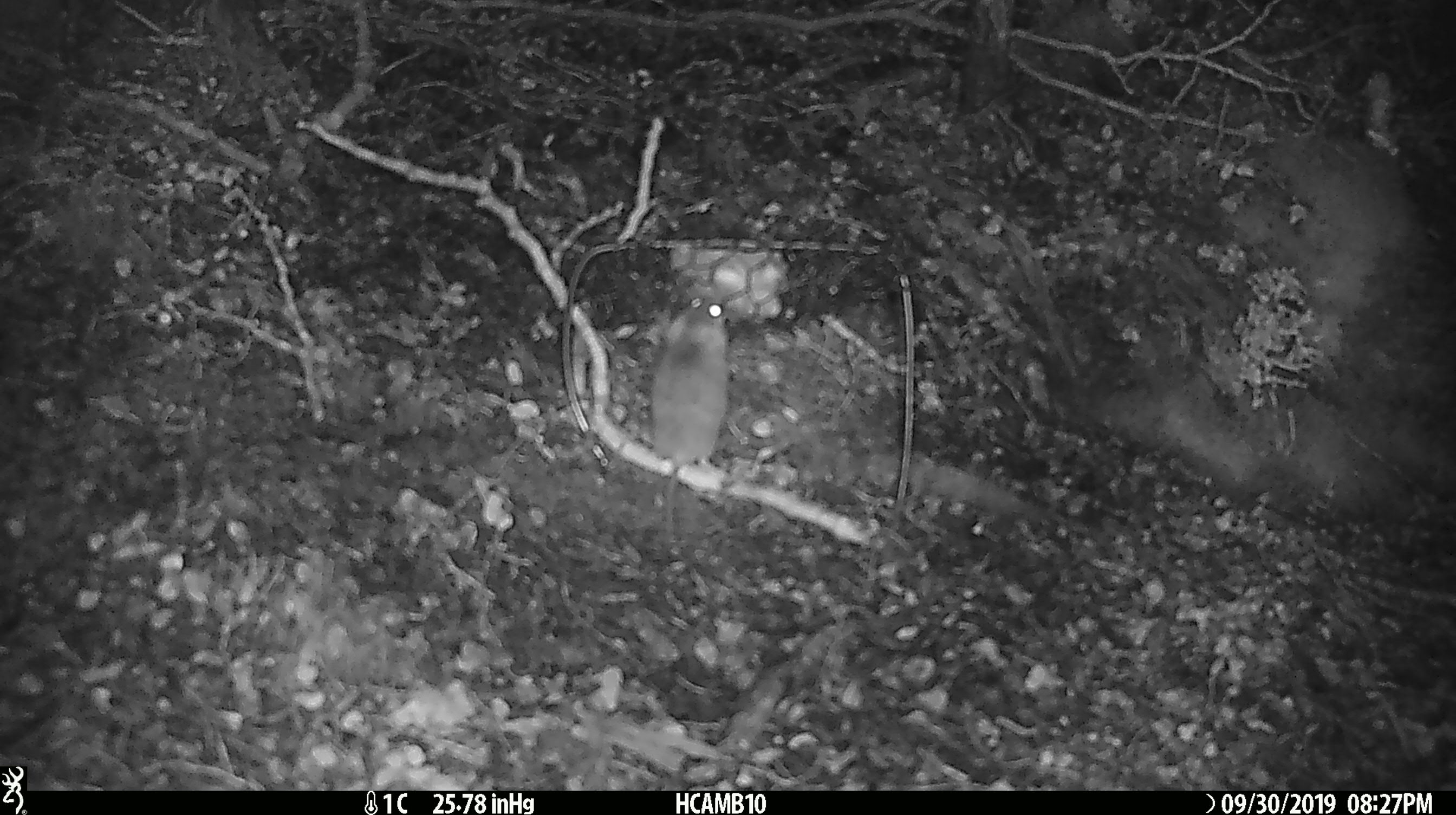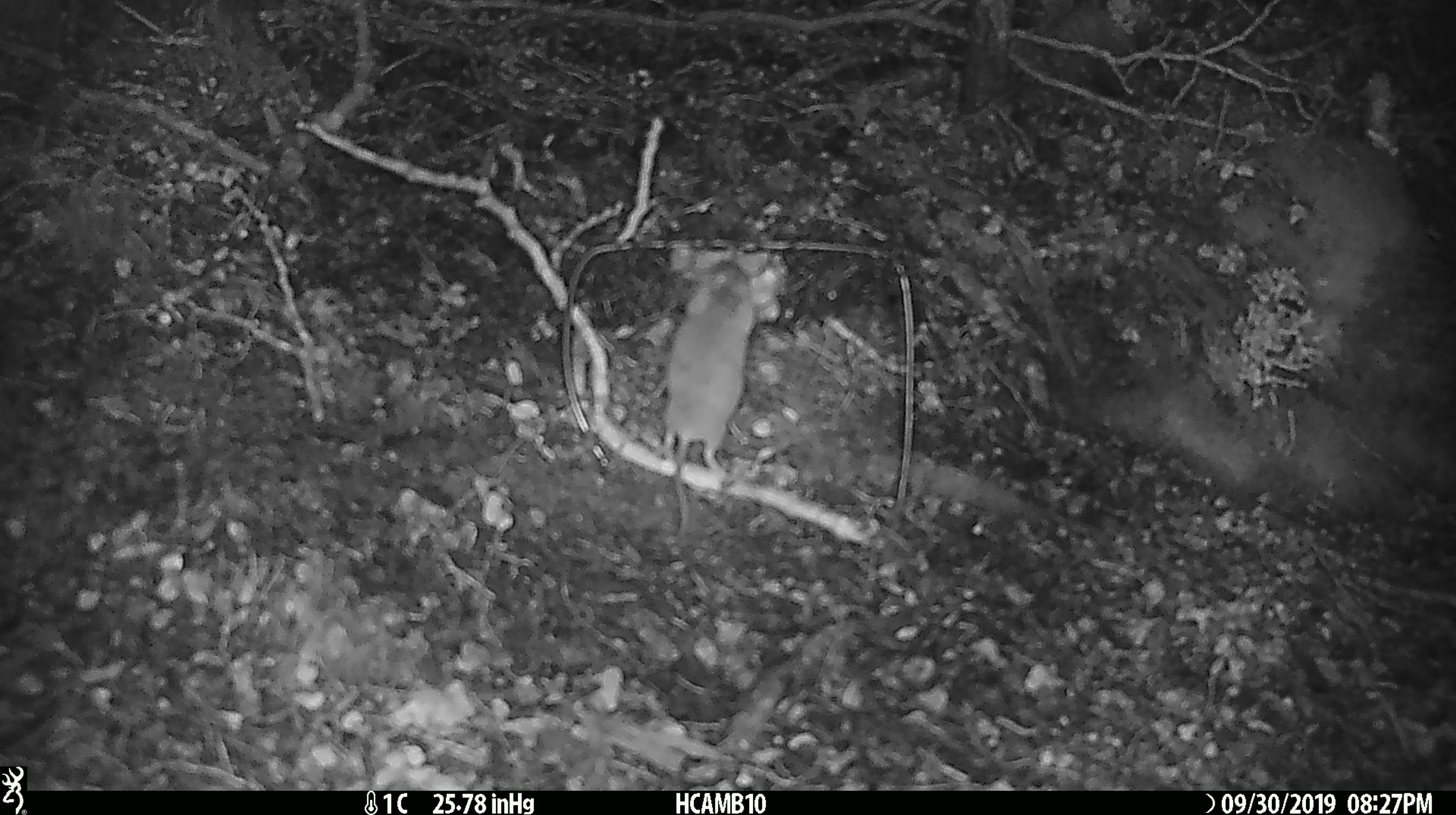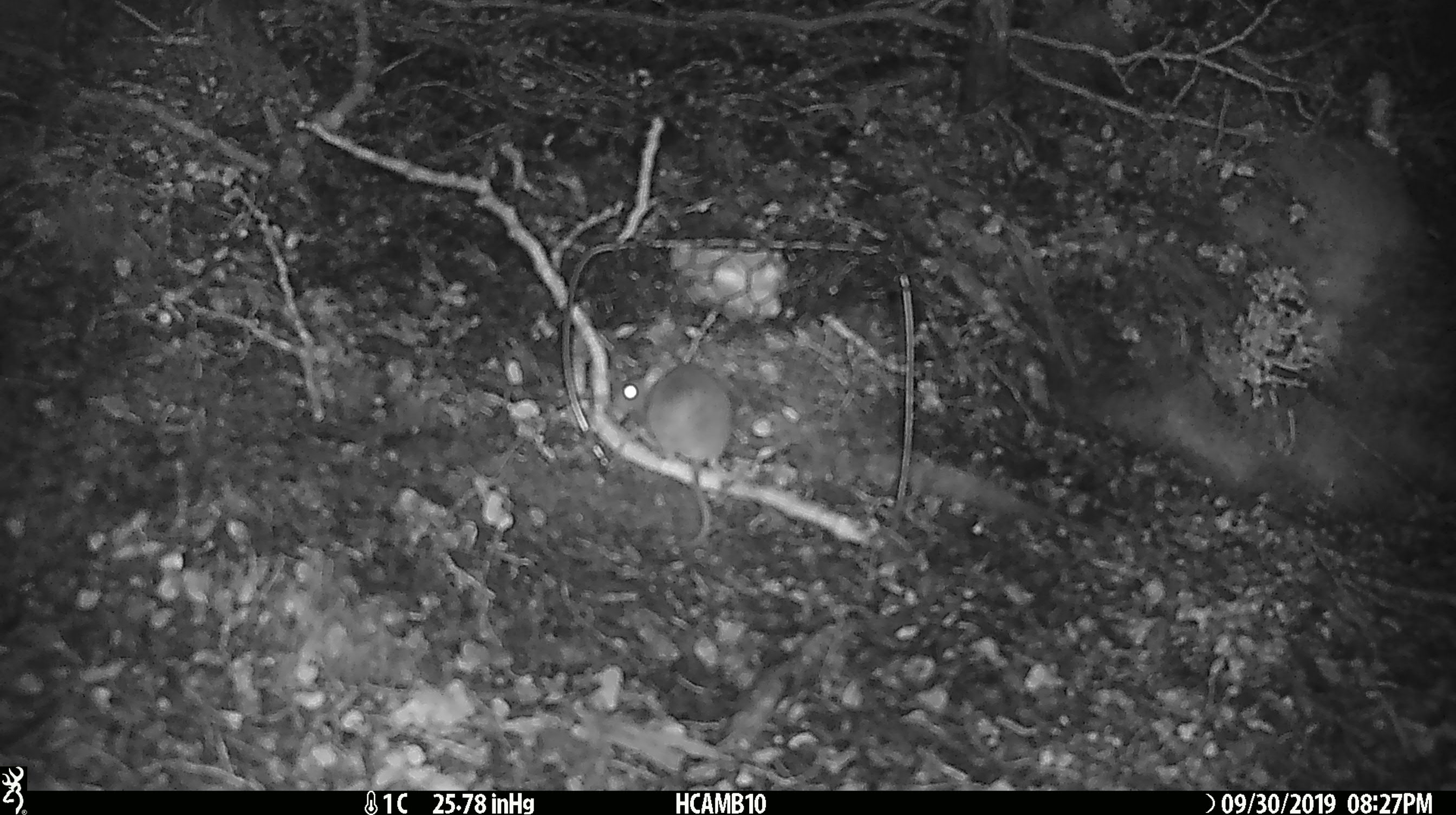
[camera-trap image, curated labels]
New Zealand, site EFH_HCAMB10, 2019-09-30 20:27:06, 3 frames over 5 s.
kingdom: Animalia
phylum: Chordata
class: Mammalia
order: Rodentia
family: Muridae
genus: Mus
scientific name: Mus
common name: mouse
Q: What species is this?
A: Mouse (Mus).